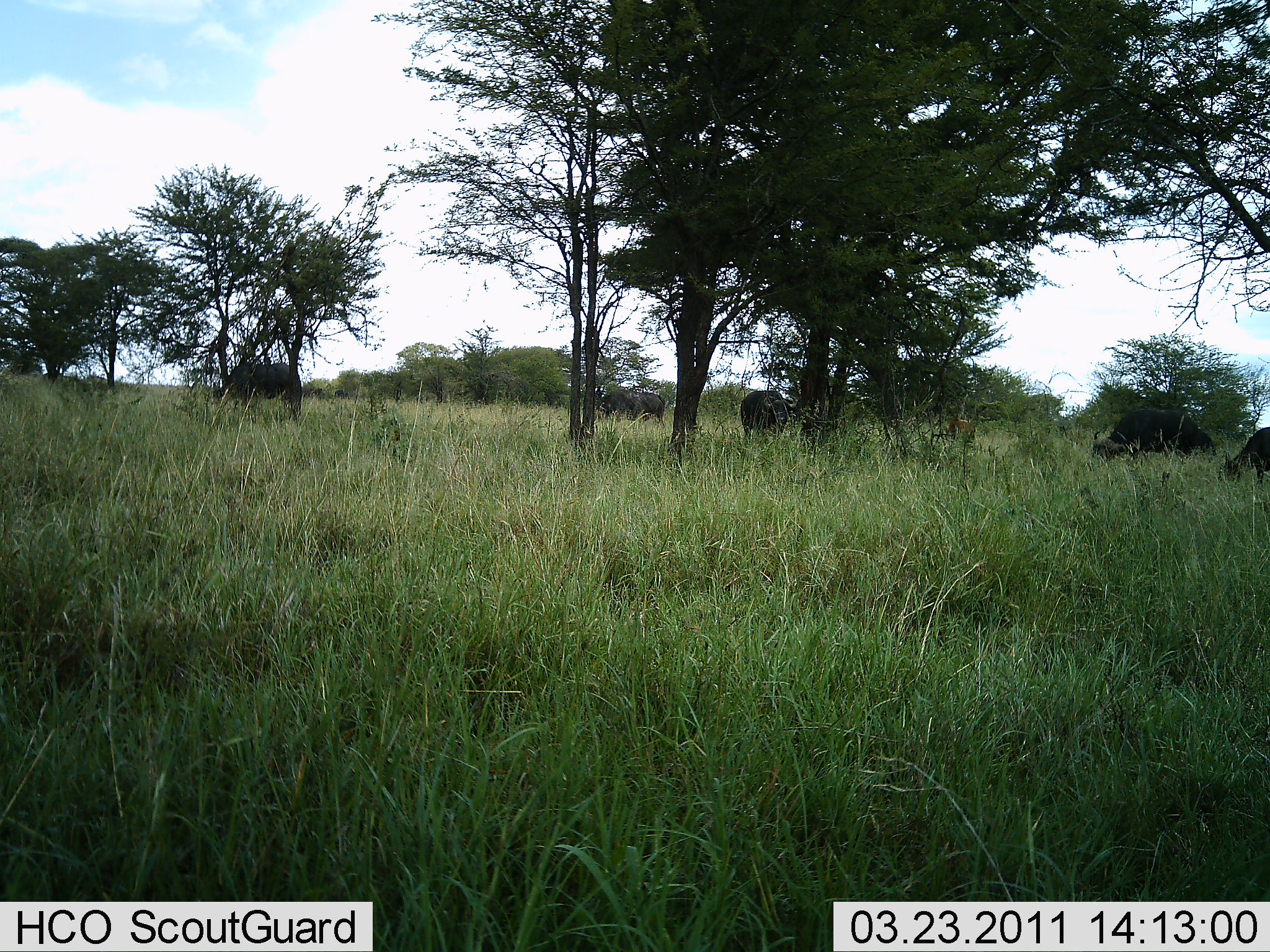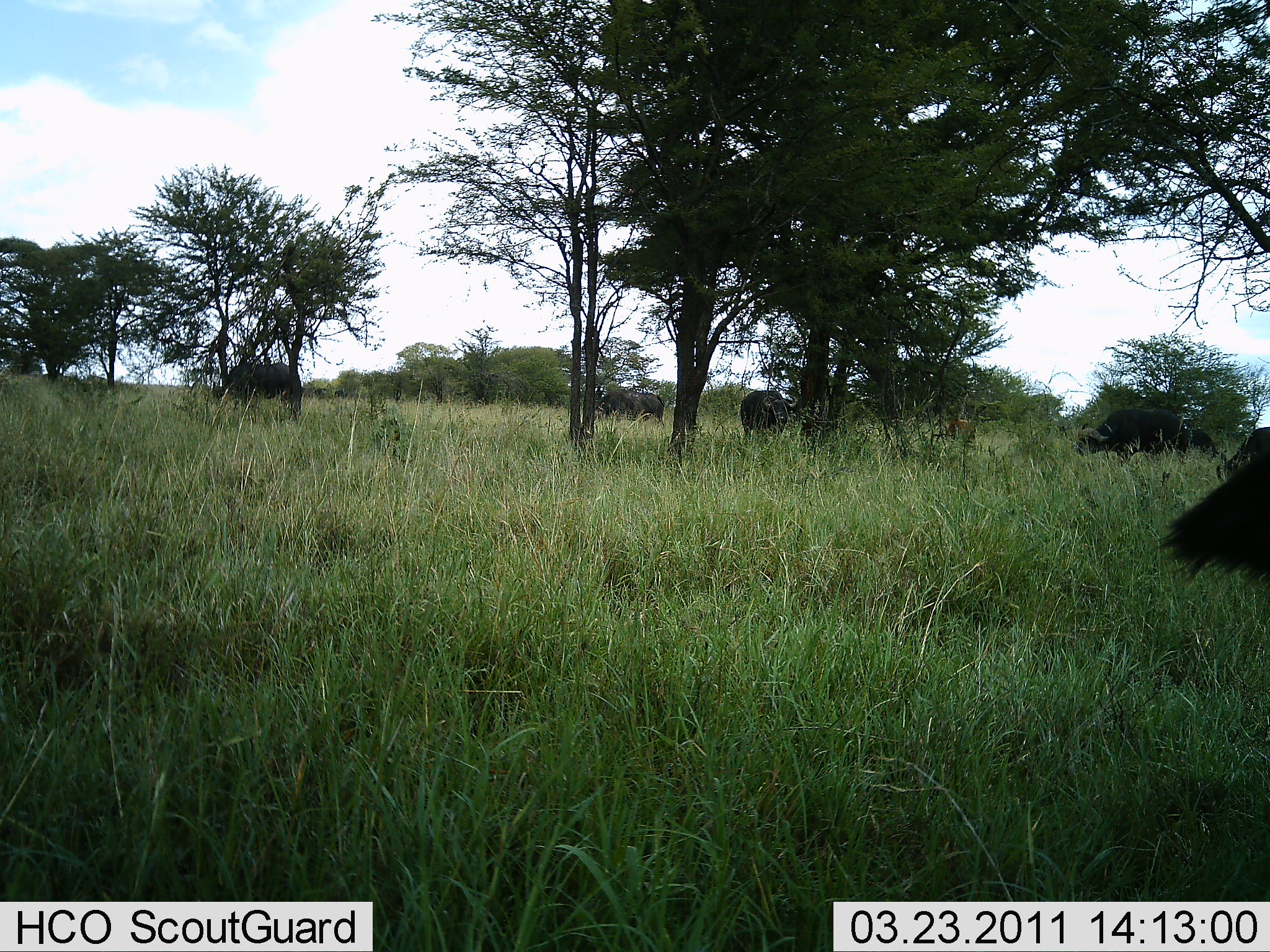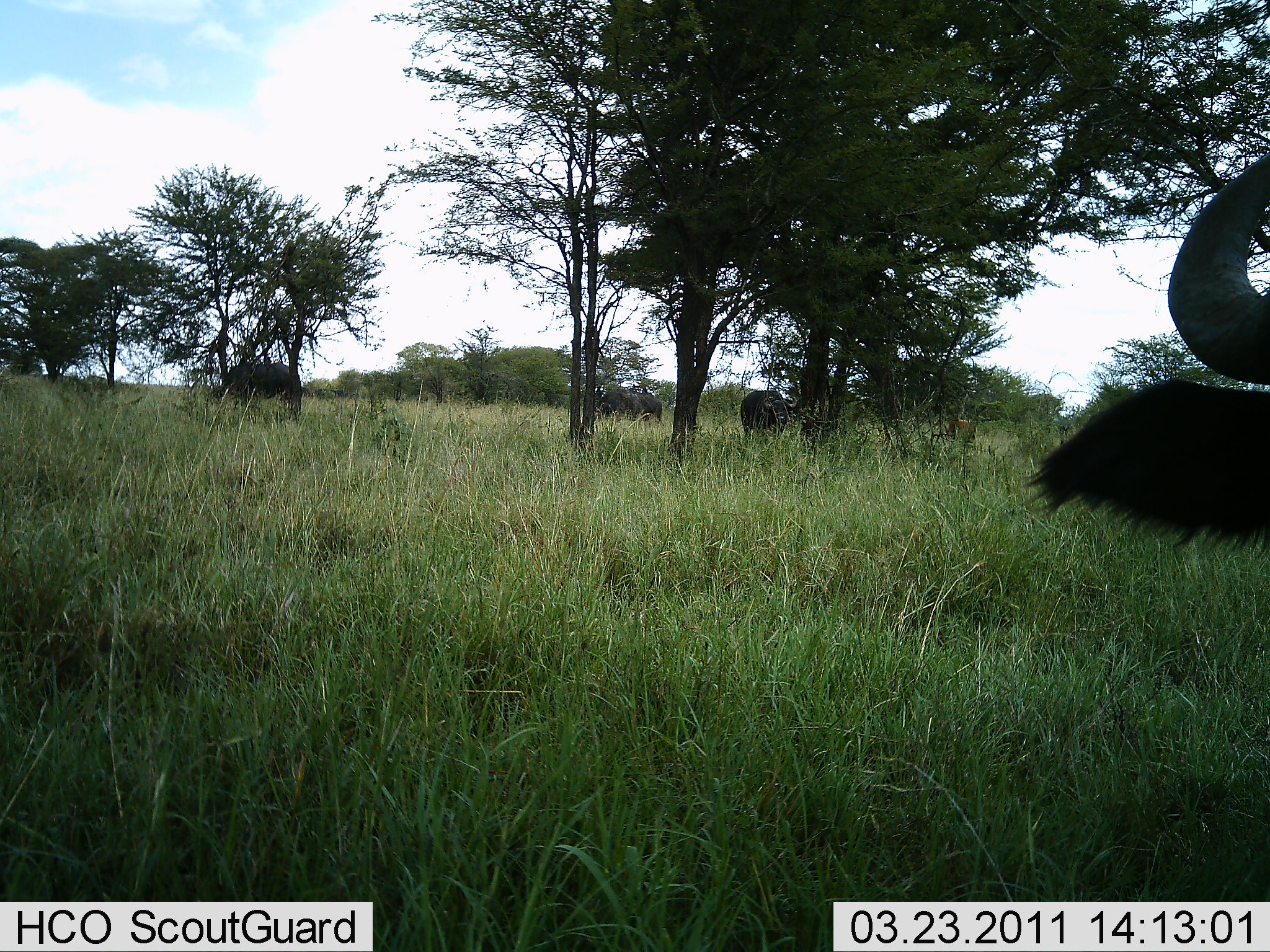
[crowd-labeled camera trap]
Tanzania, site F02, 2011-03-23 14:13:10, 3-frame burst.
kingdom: Animalia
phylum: Chordata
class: Mammalia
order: Artiodactyla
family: Bovidae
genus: Syncerus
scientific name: Syncerus caffer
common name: cape buffalo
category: buffalo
Buffalo (cape buffalo) (Syncerus caffer), count 6. Behavior (volunteer vote fractions): standing 10%, resting 0%, moving 20%, interacting 0%. Young present (vote fraction): 0%. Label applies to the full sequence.